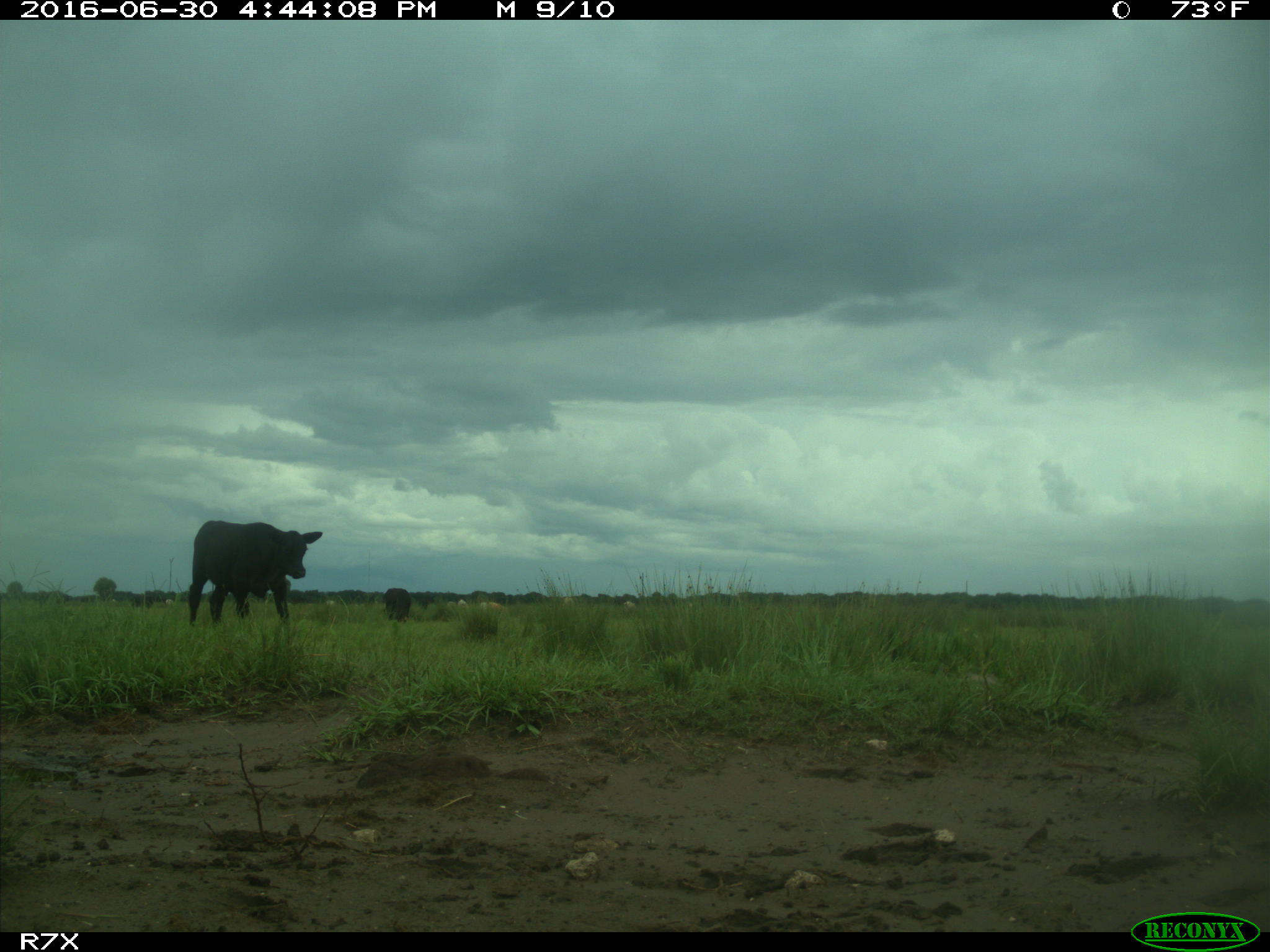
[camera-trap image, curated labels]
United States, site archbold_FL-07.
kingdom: Animalia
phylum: Chordata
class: Mammalia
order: Artiodactyla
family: Bovidae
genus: Bos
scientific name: Bos taurus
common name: domestic cow